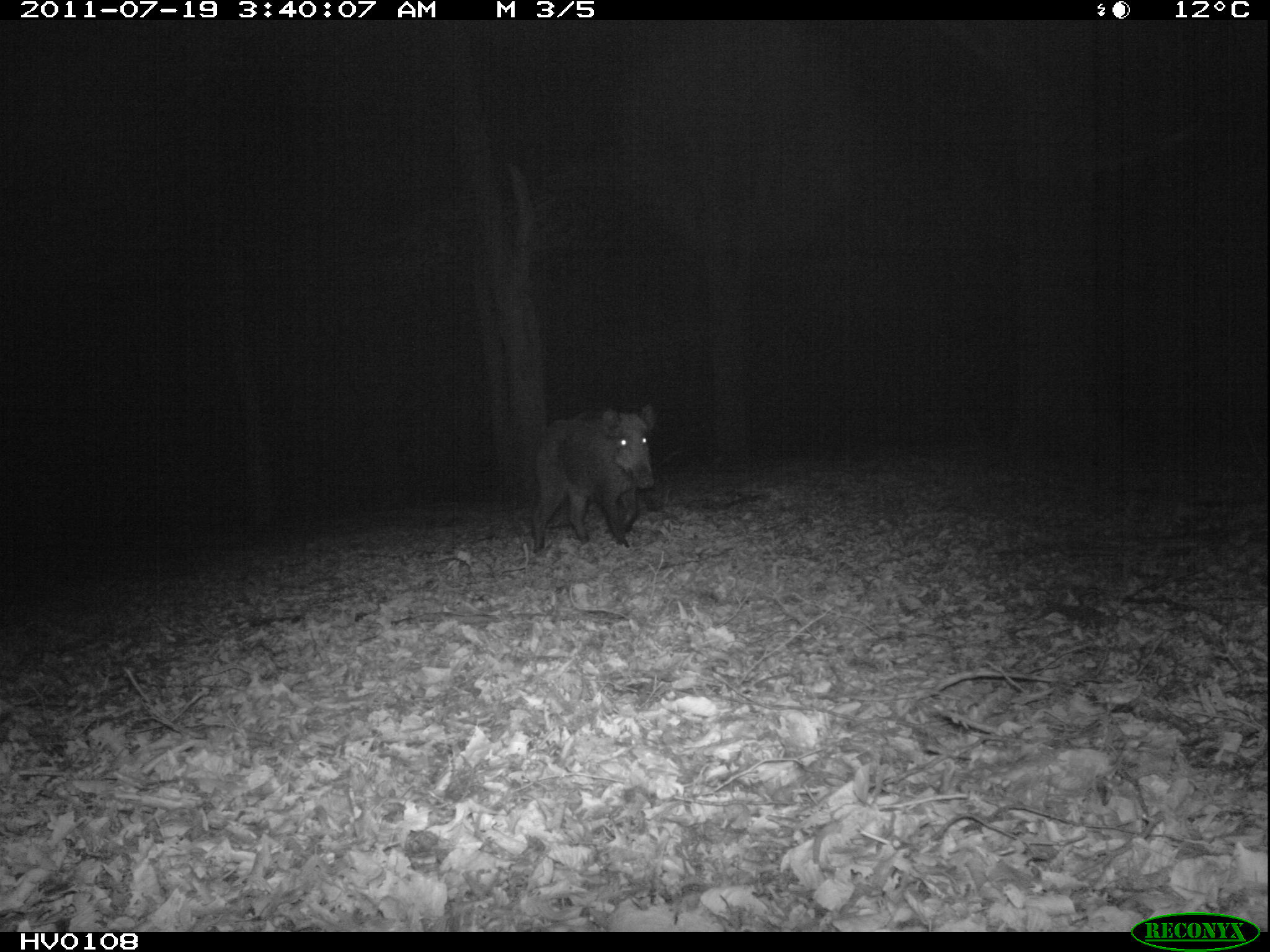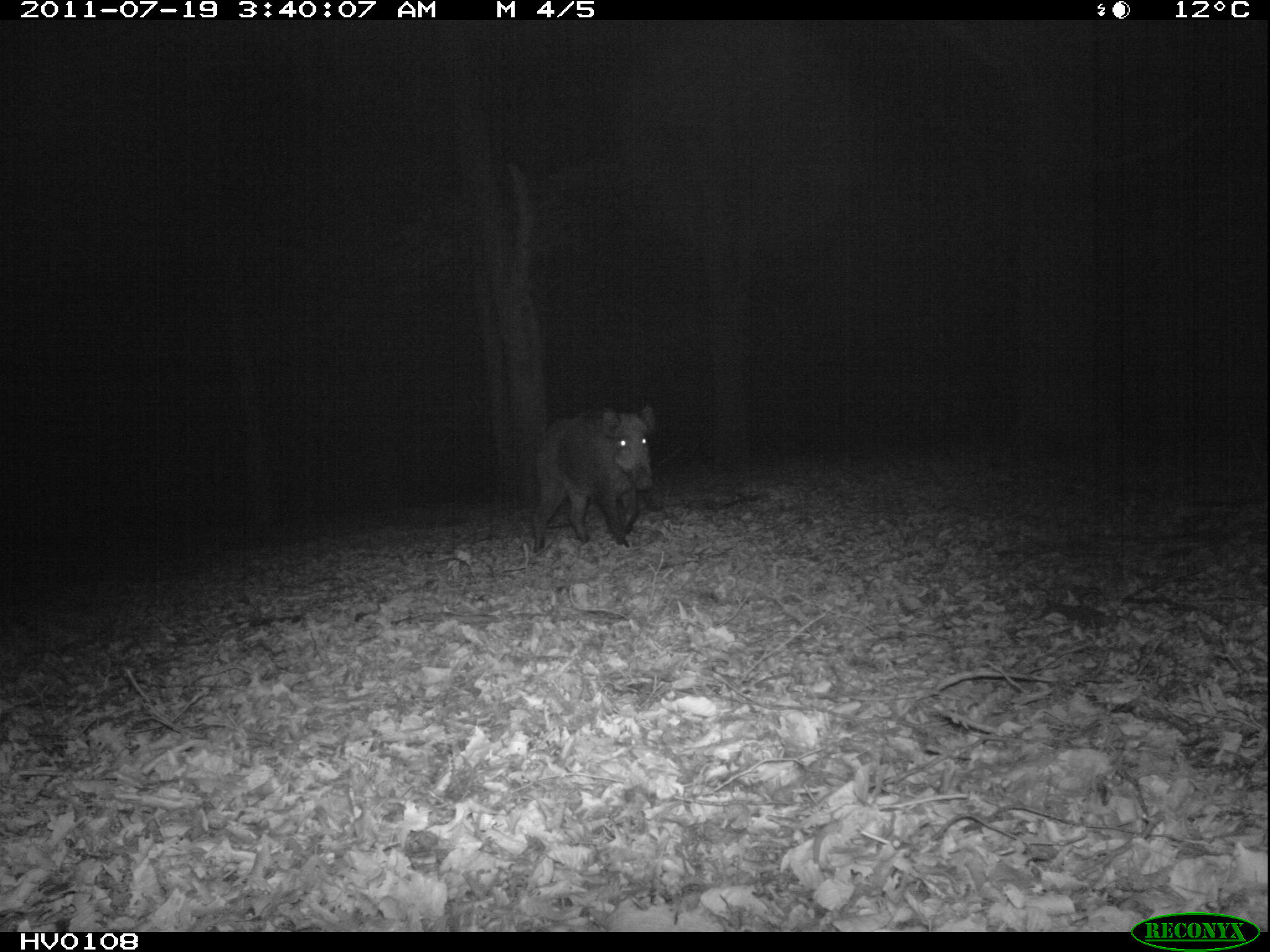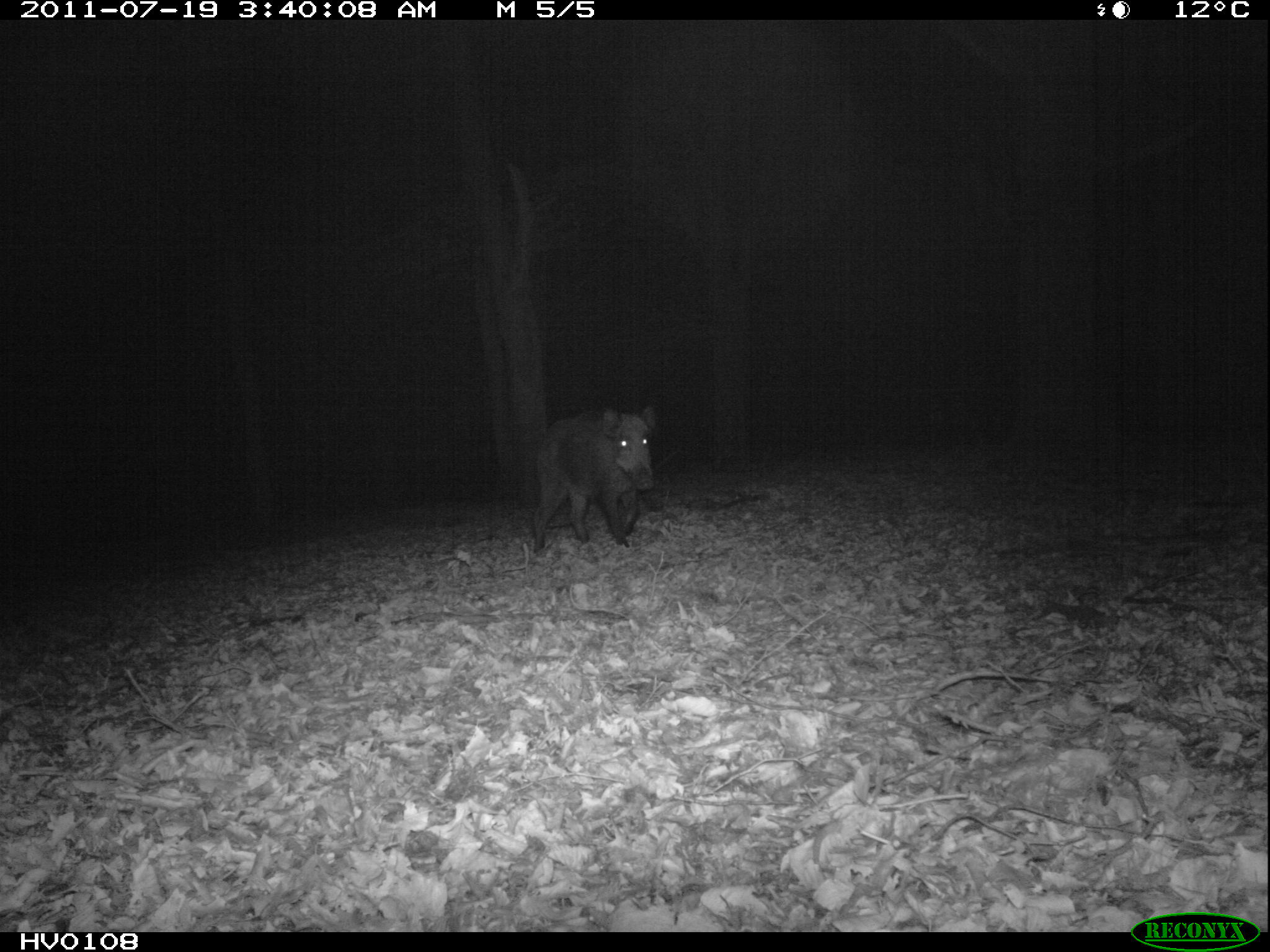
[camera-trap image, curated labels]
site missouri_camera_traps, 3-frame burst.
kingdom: Animalia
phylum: Chordata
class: Mammalia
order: Artiodactyla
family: Suidae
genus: Sus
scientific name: Sus scrofa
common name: wild boar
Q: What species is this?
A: Wild boar (Sus scrofa).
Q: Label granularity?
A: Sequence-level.